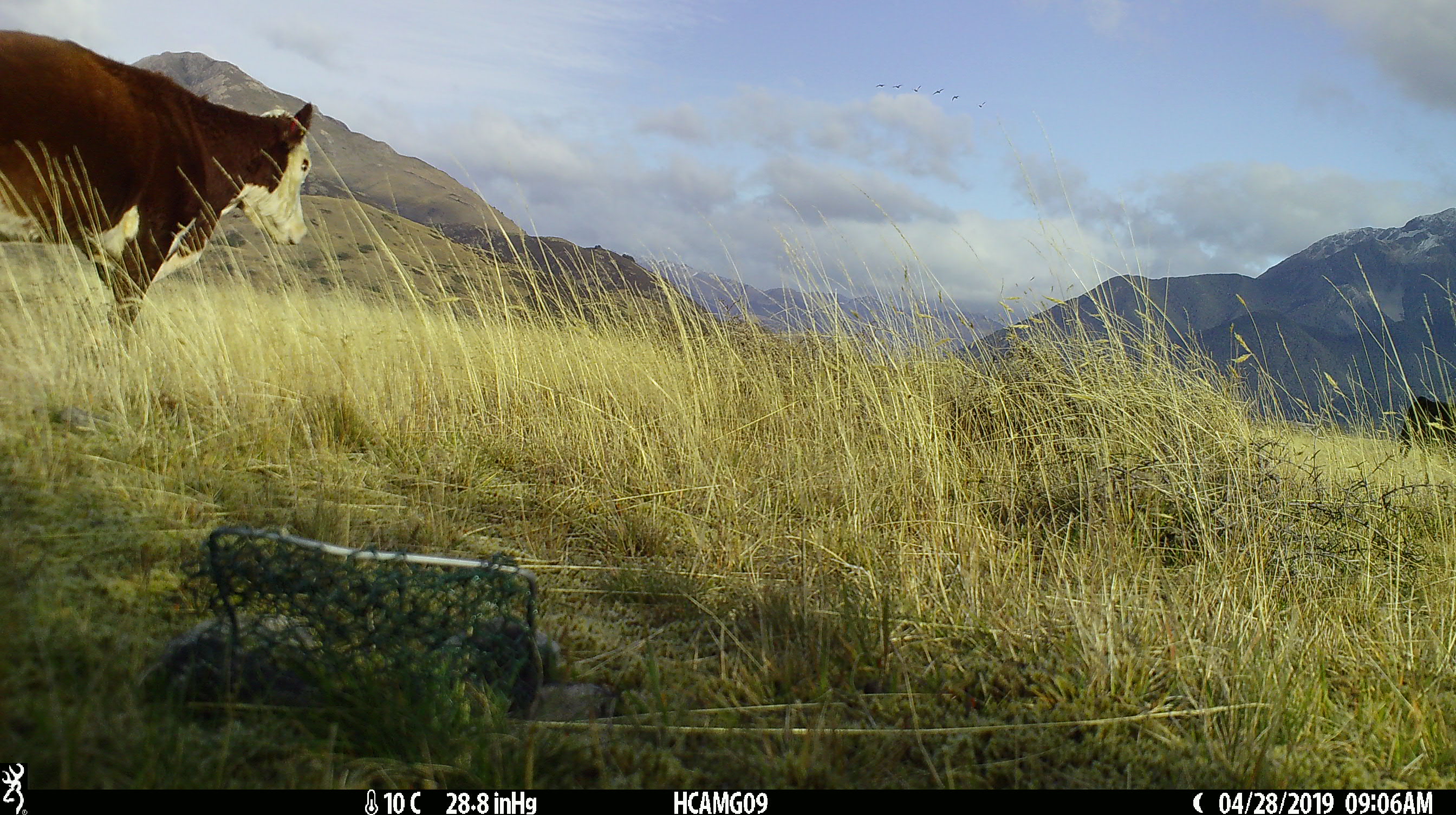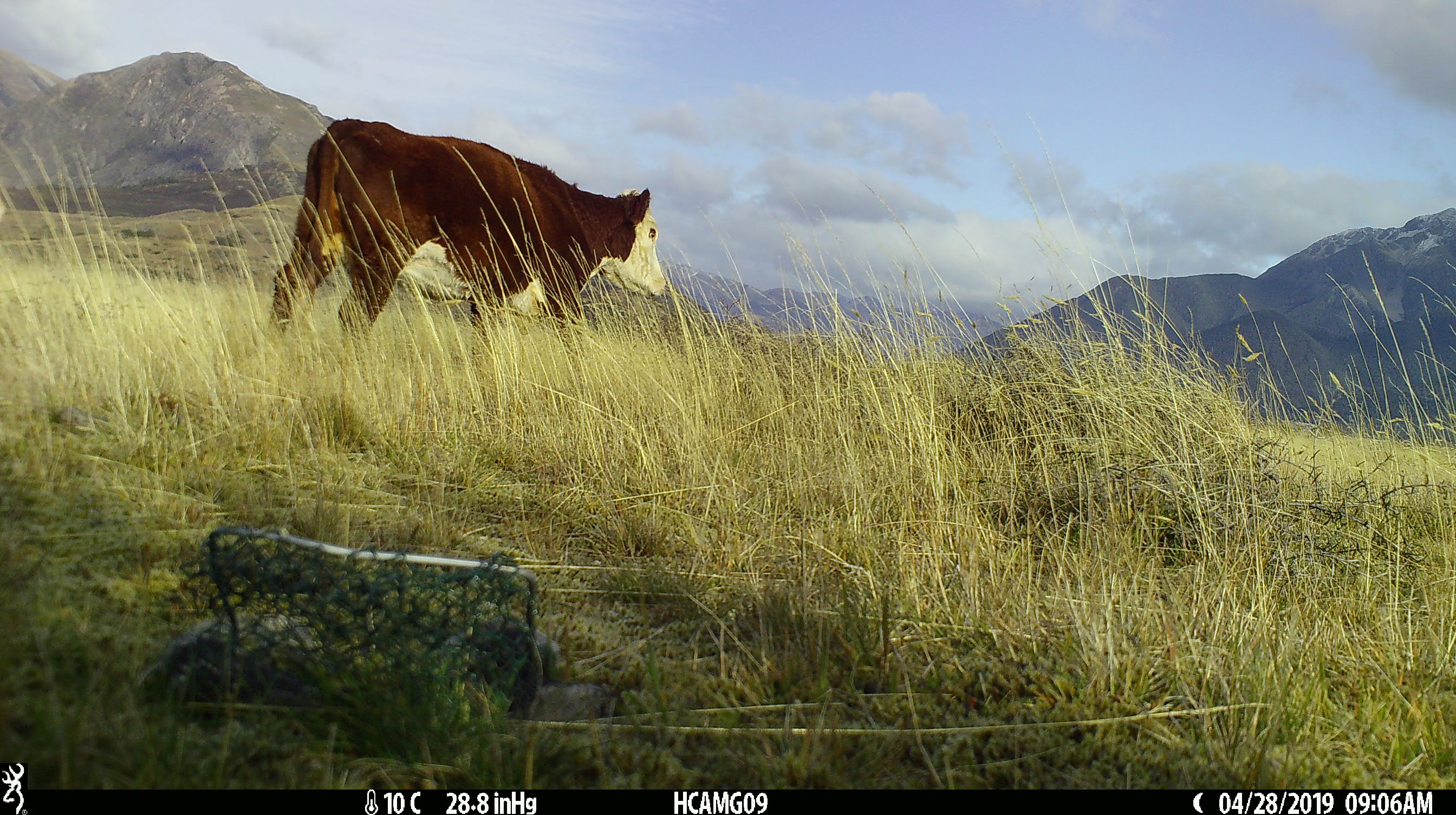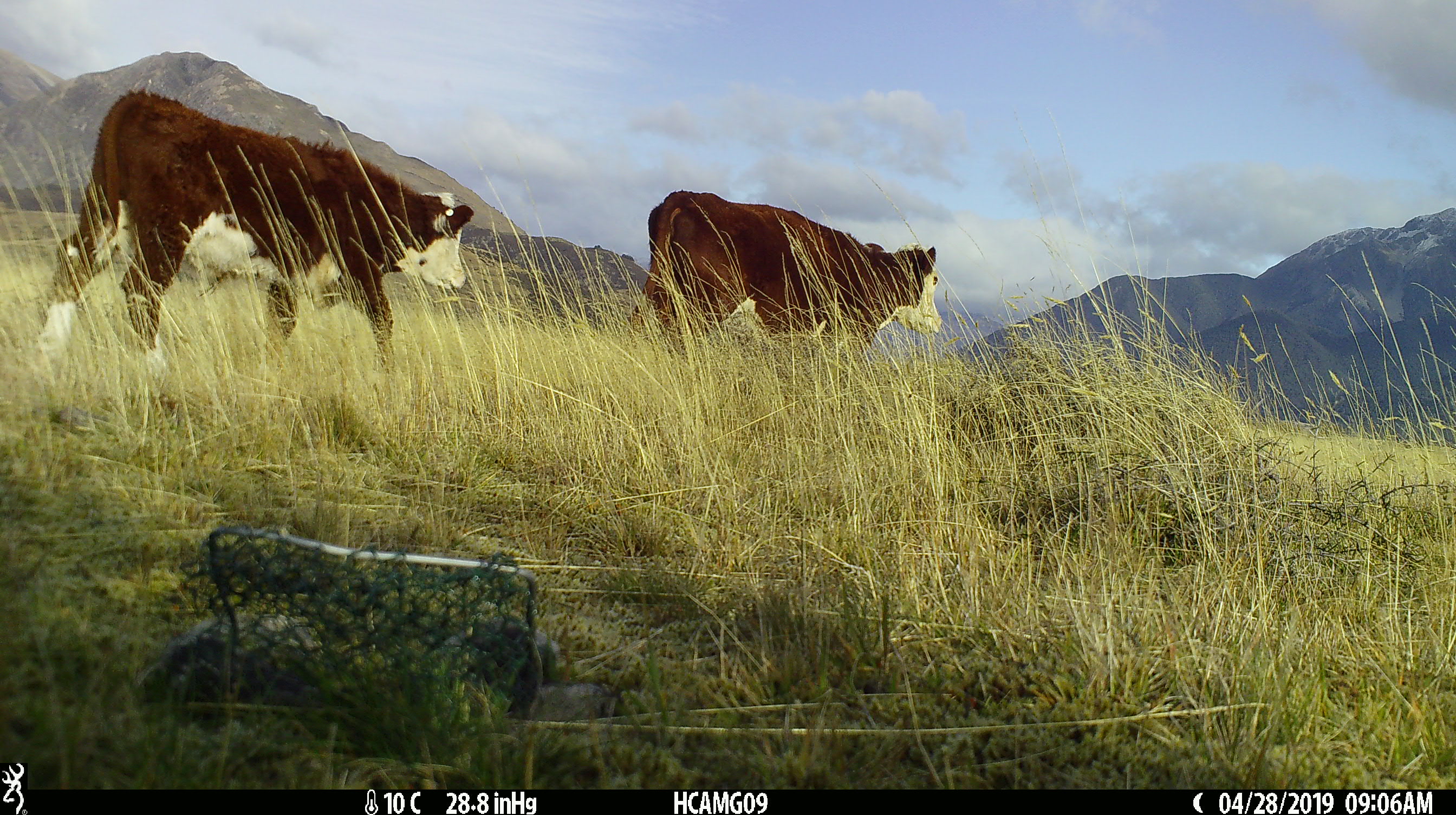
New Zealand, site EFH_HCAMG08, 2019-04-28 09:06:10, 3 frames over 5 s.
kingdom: Animalia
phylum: Chordata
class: Mammalia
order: Artiodactyla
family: Bovidae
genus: Bos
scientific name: Bos taurus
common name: domestic cow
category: cow